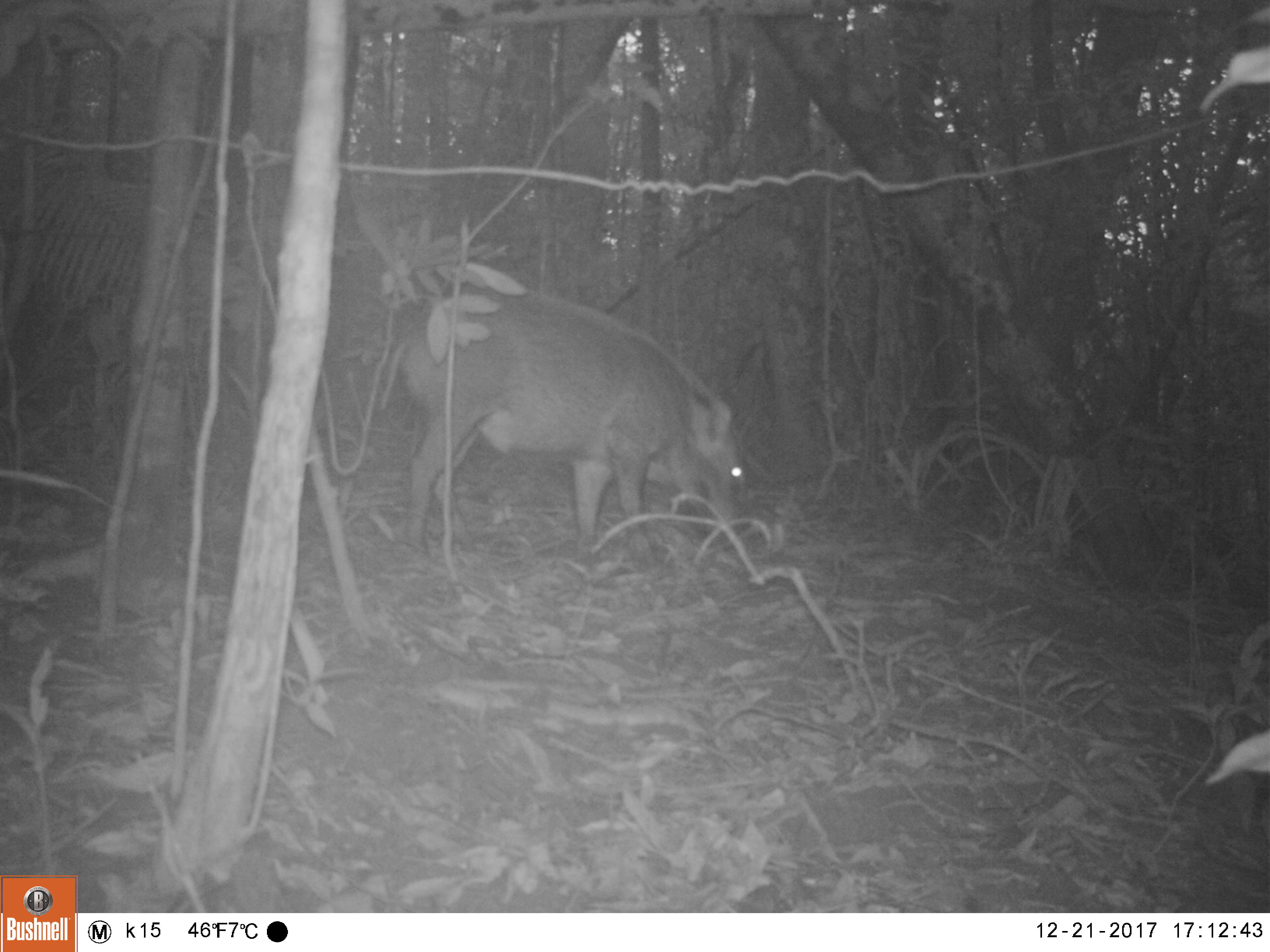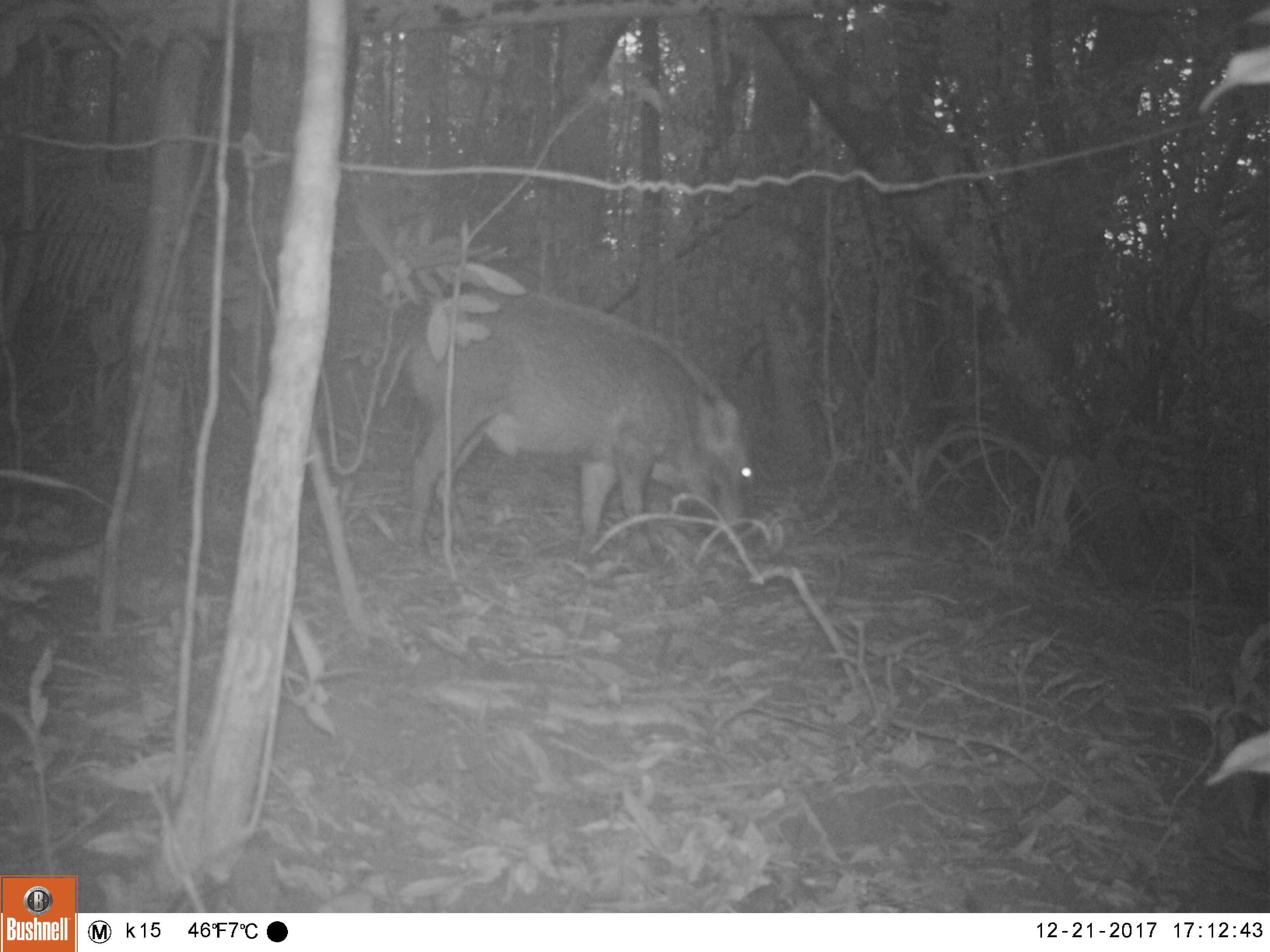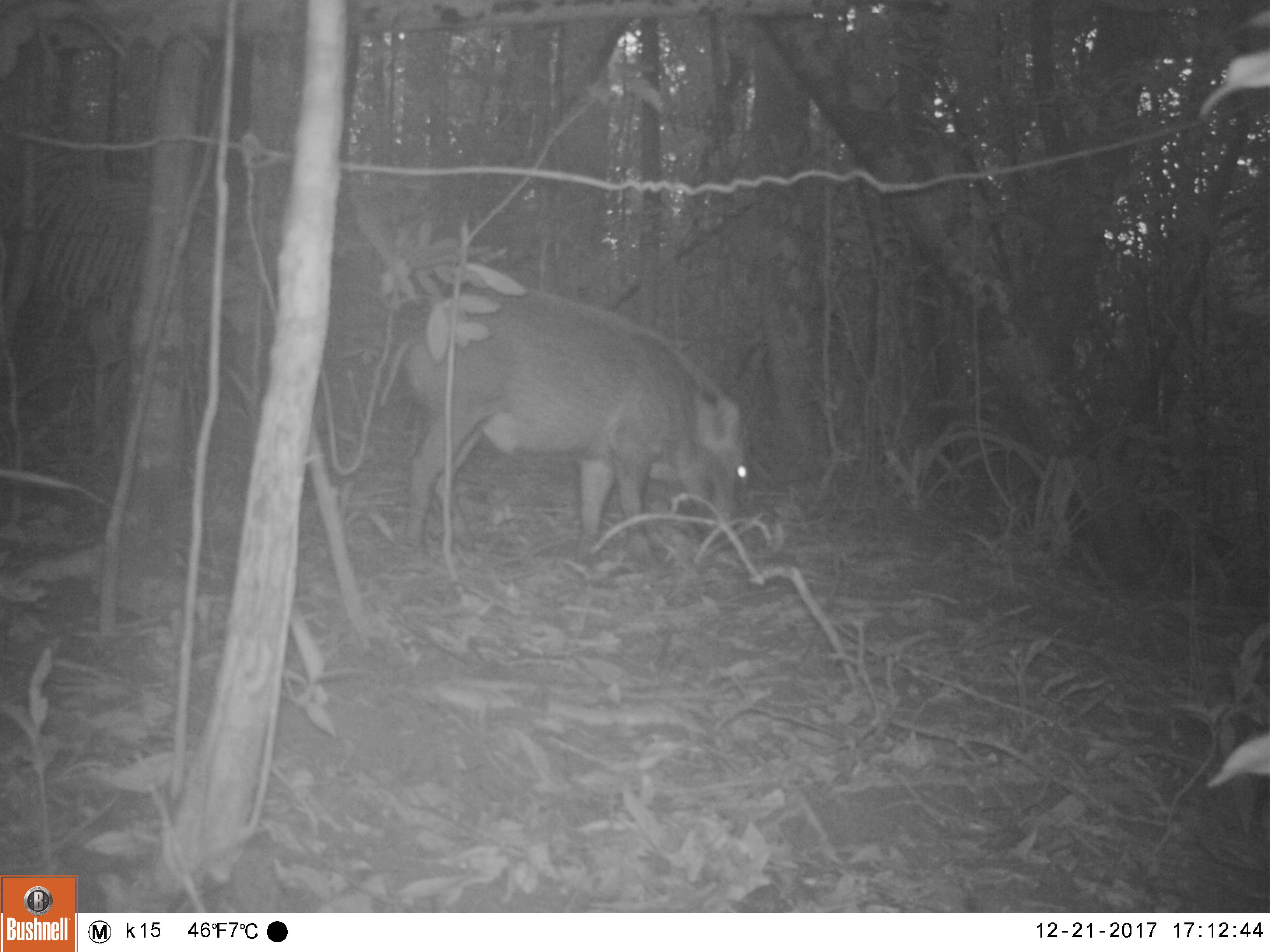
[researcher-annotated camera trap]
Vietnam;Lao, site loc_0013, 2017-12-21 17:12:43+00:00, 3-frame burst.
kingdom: Animalia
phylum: Chordata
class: Mammalia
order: Artiodactyla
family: Suidae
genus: Sus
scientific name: Sus scrofa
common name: eurasian wild pig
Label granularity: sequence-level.